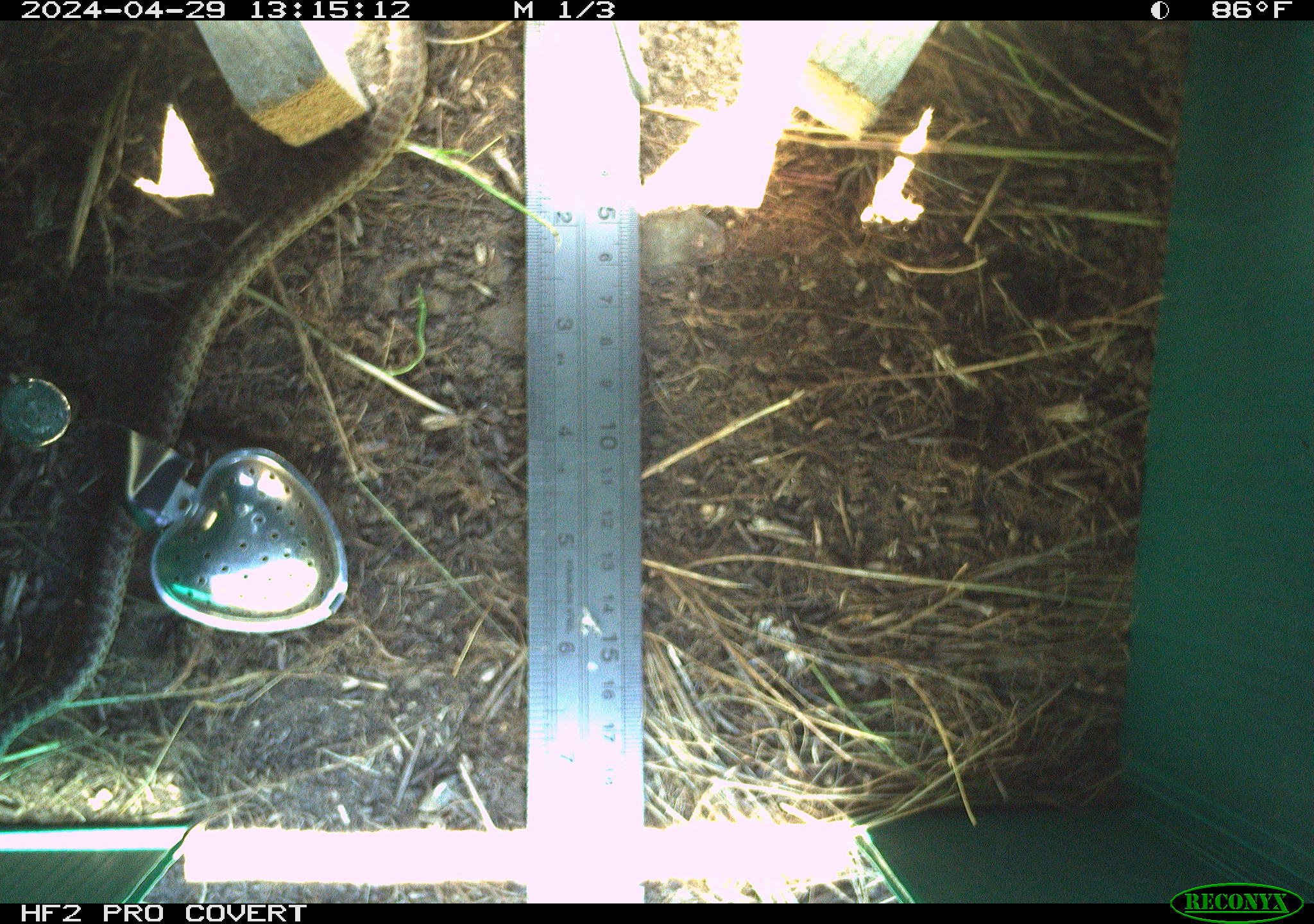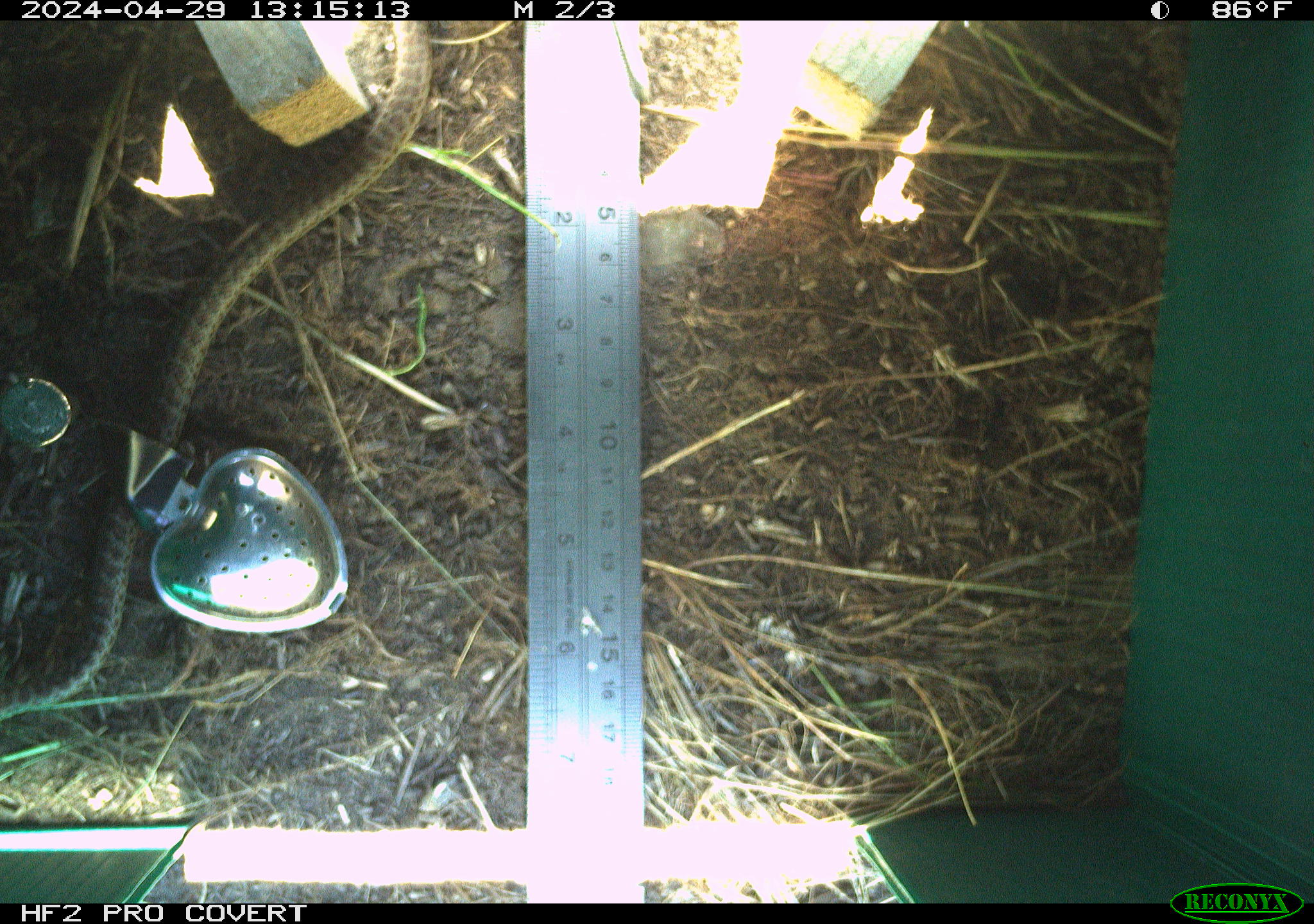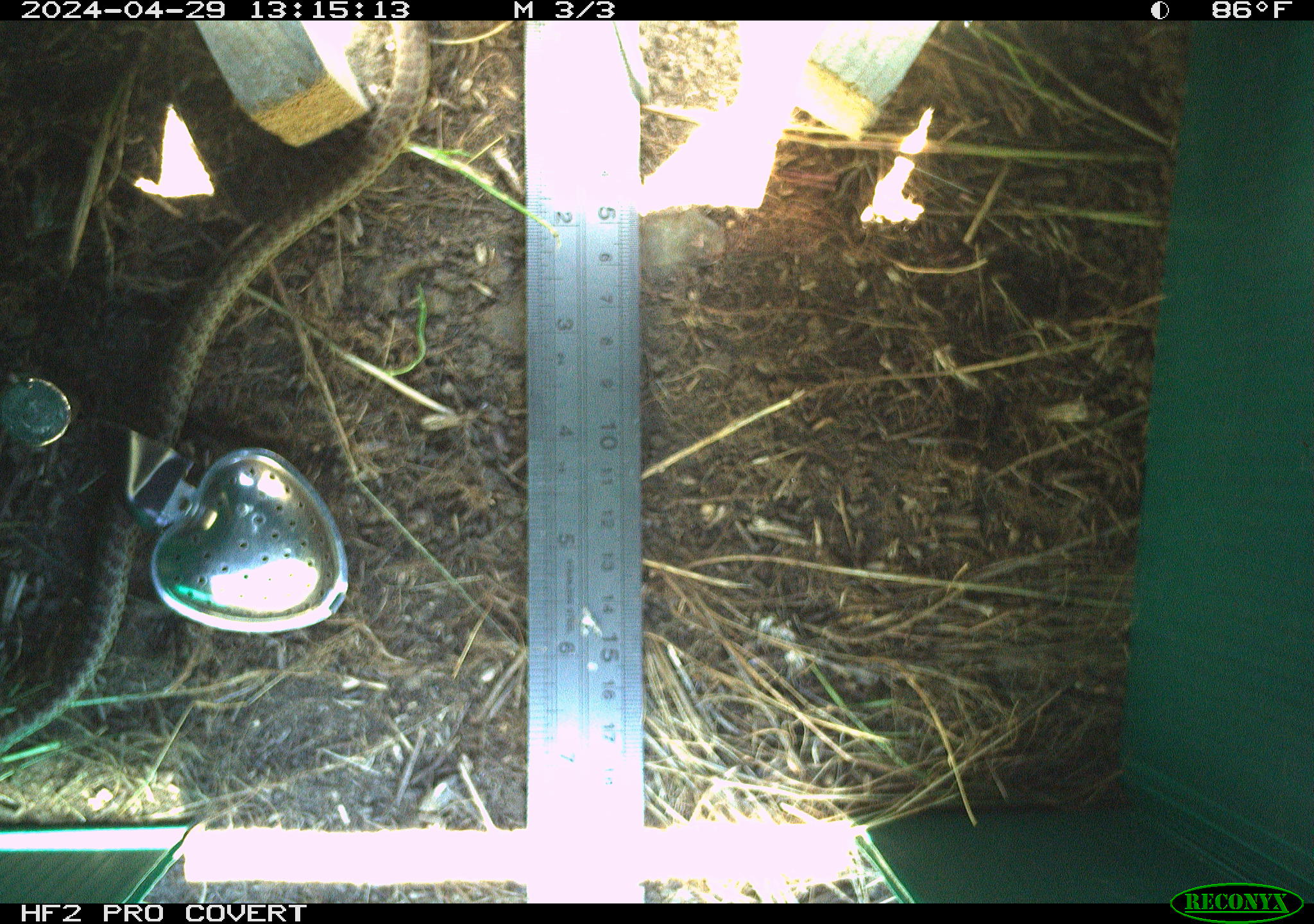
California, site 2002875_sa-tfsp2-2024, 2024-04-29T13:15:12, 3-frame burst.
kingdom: Animalia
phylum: Chordata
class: Reptilia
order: Squamata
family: Colubridae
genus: Coluber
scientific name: Coluber constrictor mormon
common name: western yellow-bellied racer